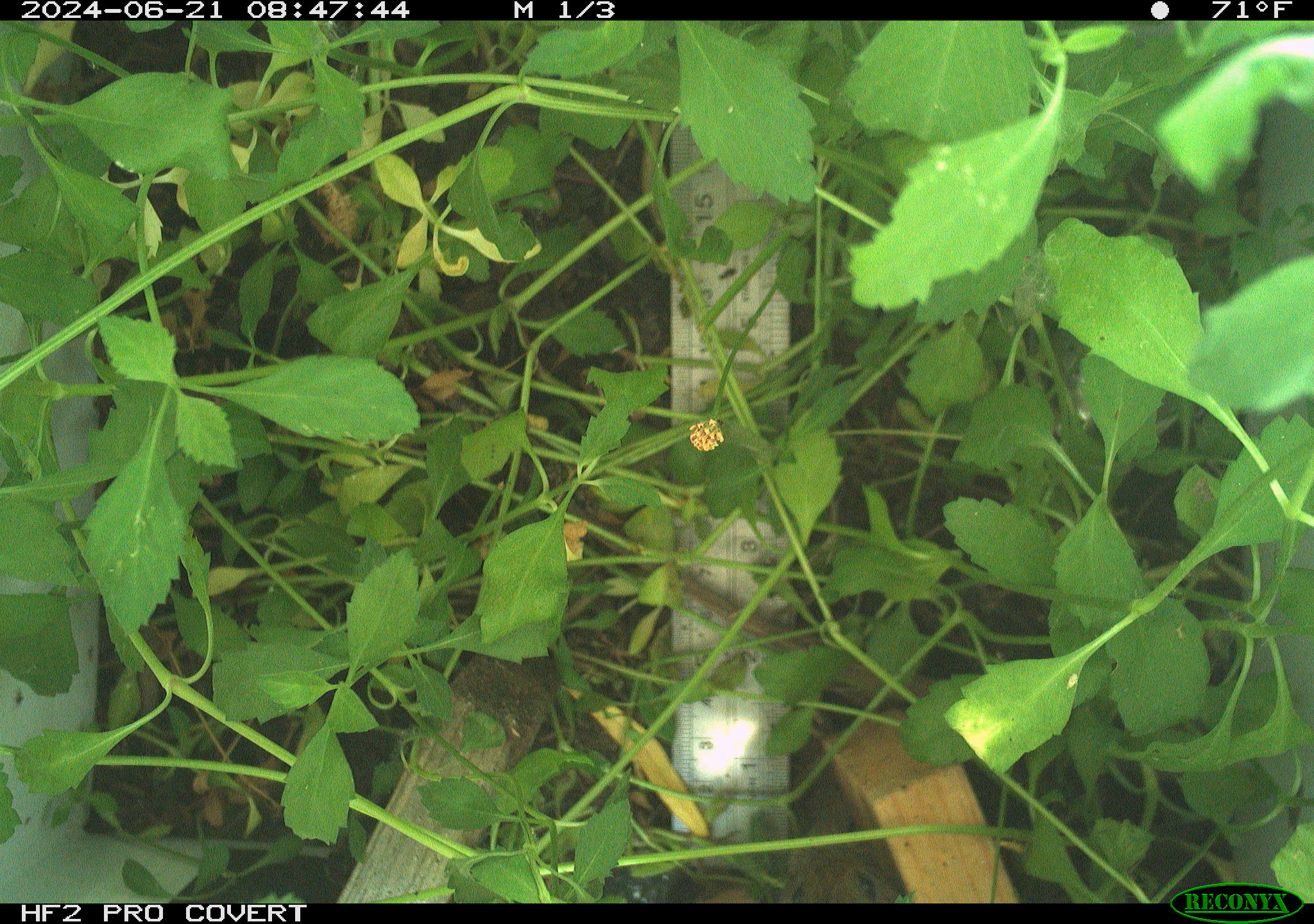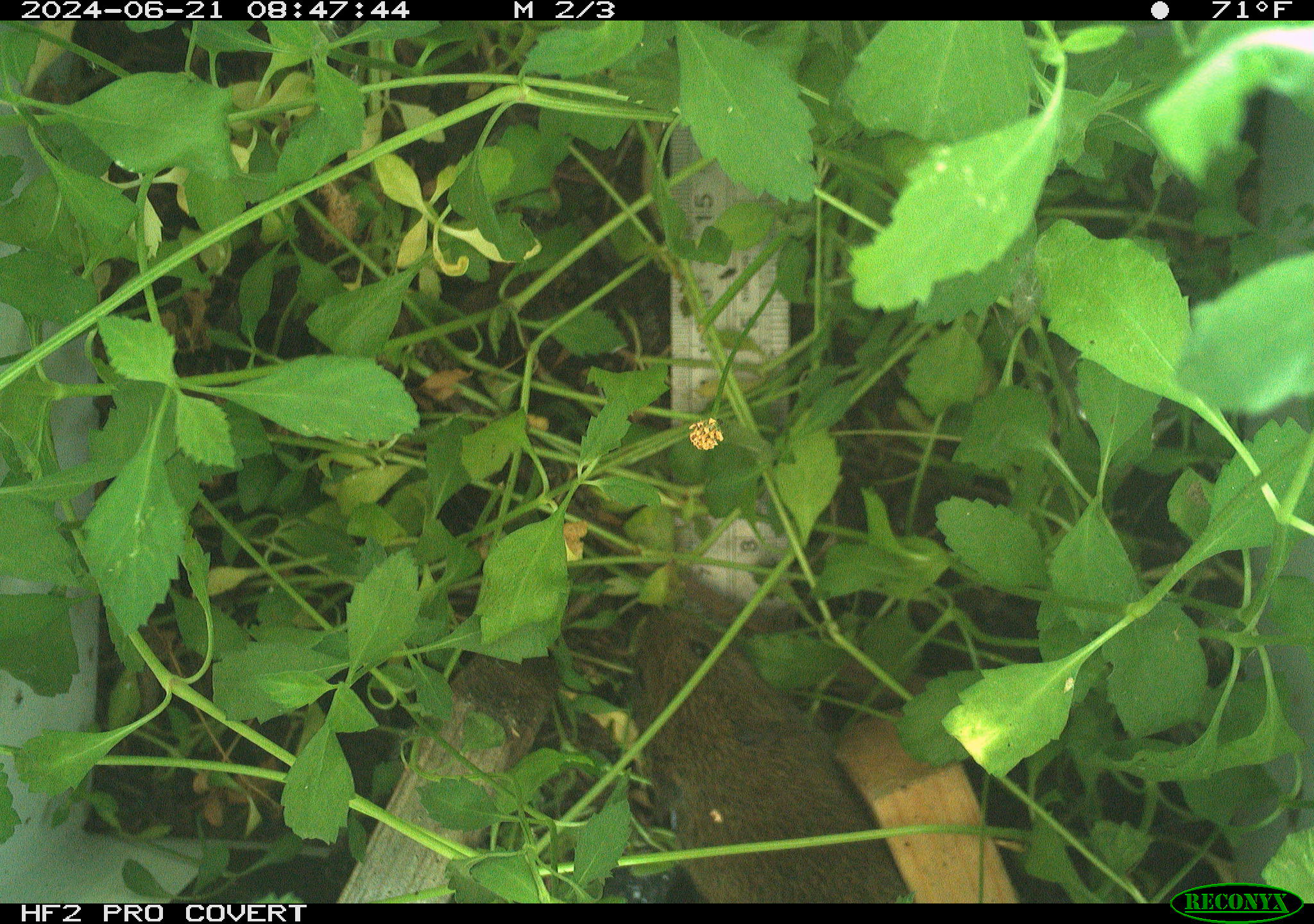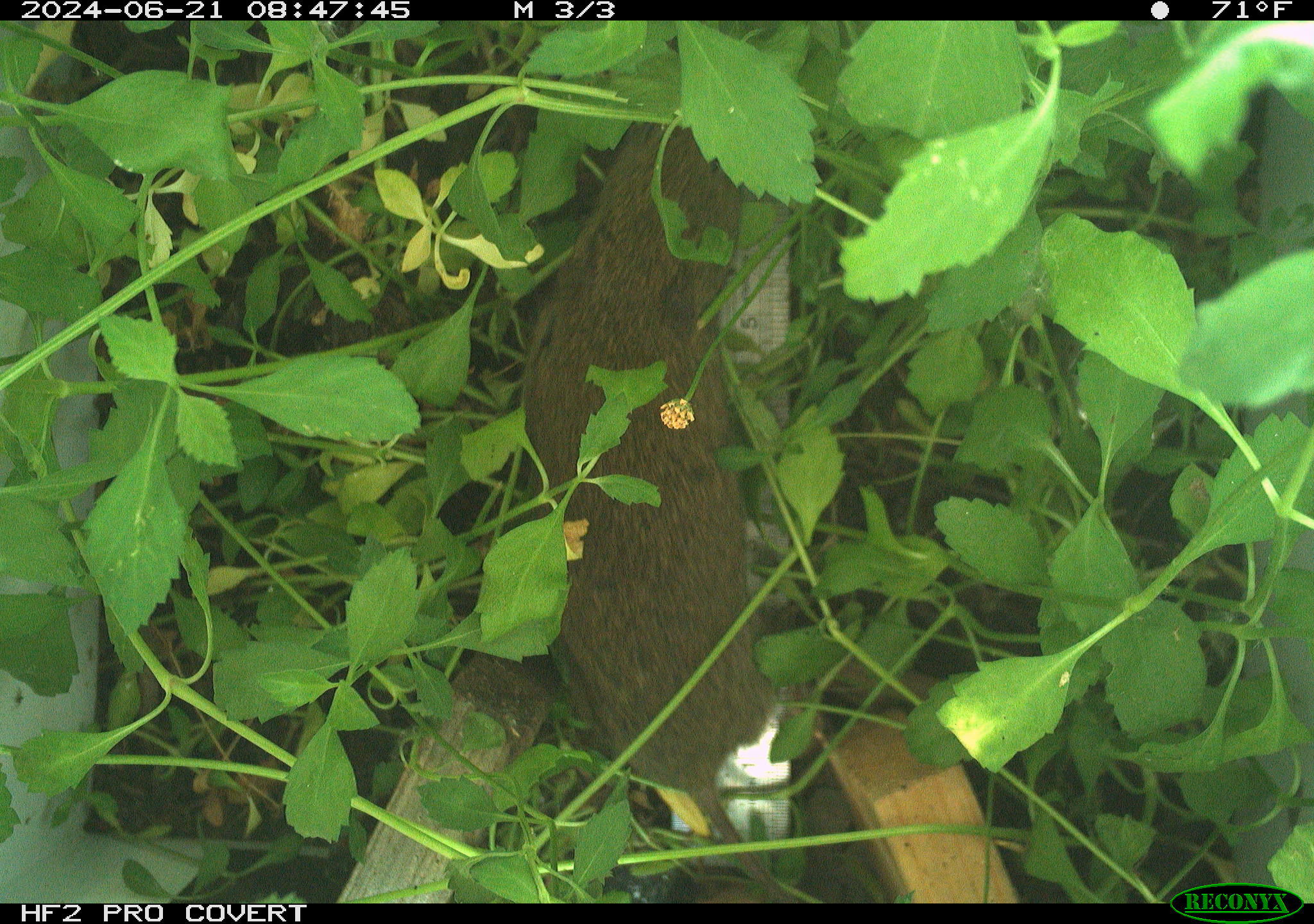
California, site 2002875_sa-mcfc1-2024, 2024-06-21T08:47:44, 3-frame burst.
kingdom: Animalia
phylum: Chordata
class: Mammalia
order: Rodentia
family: Cricetidae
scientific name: Arvicolinae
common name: voles, lemmings, and muskrats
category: arvicolinae subfamily